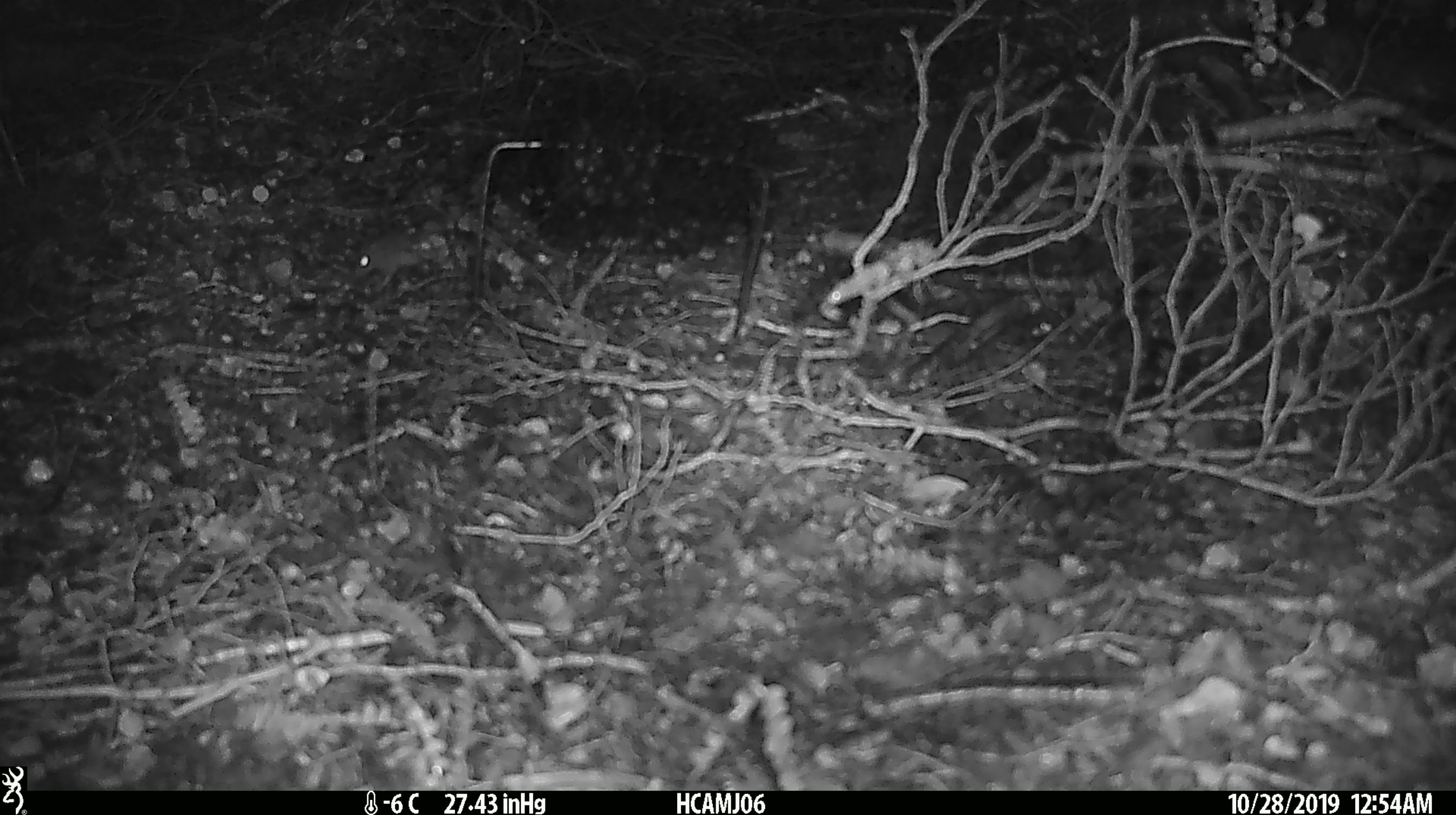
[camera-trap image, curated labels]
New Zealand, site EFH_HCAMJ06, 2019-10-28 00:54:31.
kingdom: Animalia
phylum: Chordata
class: Mammalia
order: Rodentia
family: Muridae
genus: Mus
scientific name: Mus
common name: mouse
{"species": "mouse (Mus)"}